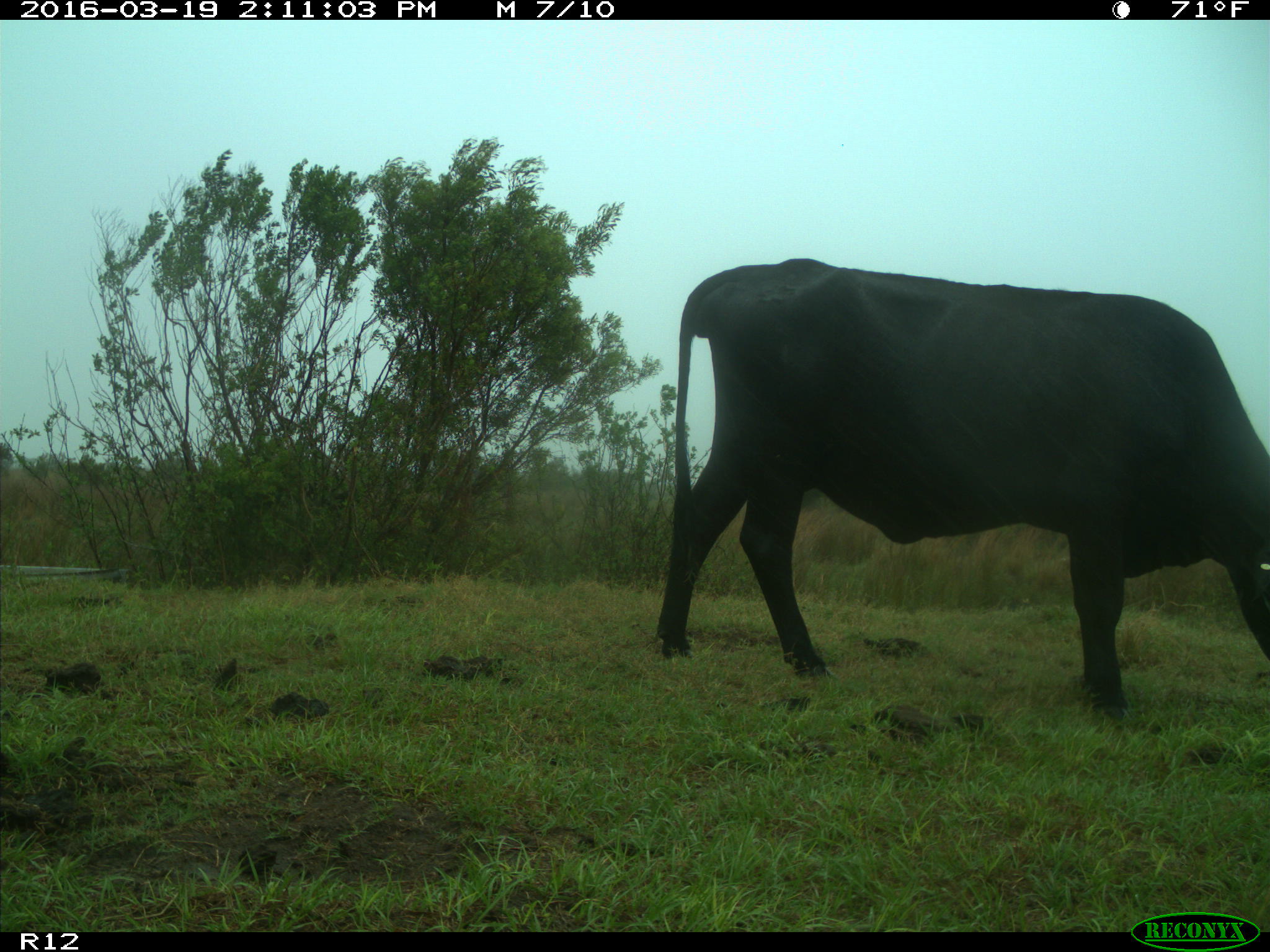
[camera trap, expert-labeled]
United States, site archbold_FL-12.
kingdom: Animalia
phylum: Chordata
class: Mammalia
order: Artiodactyla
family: Bovidae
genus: Bos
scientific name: Bos taurus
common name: domestic cow